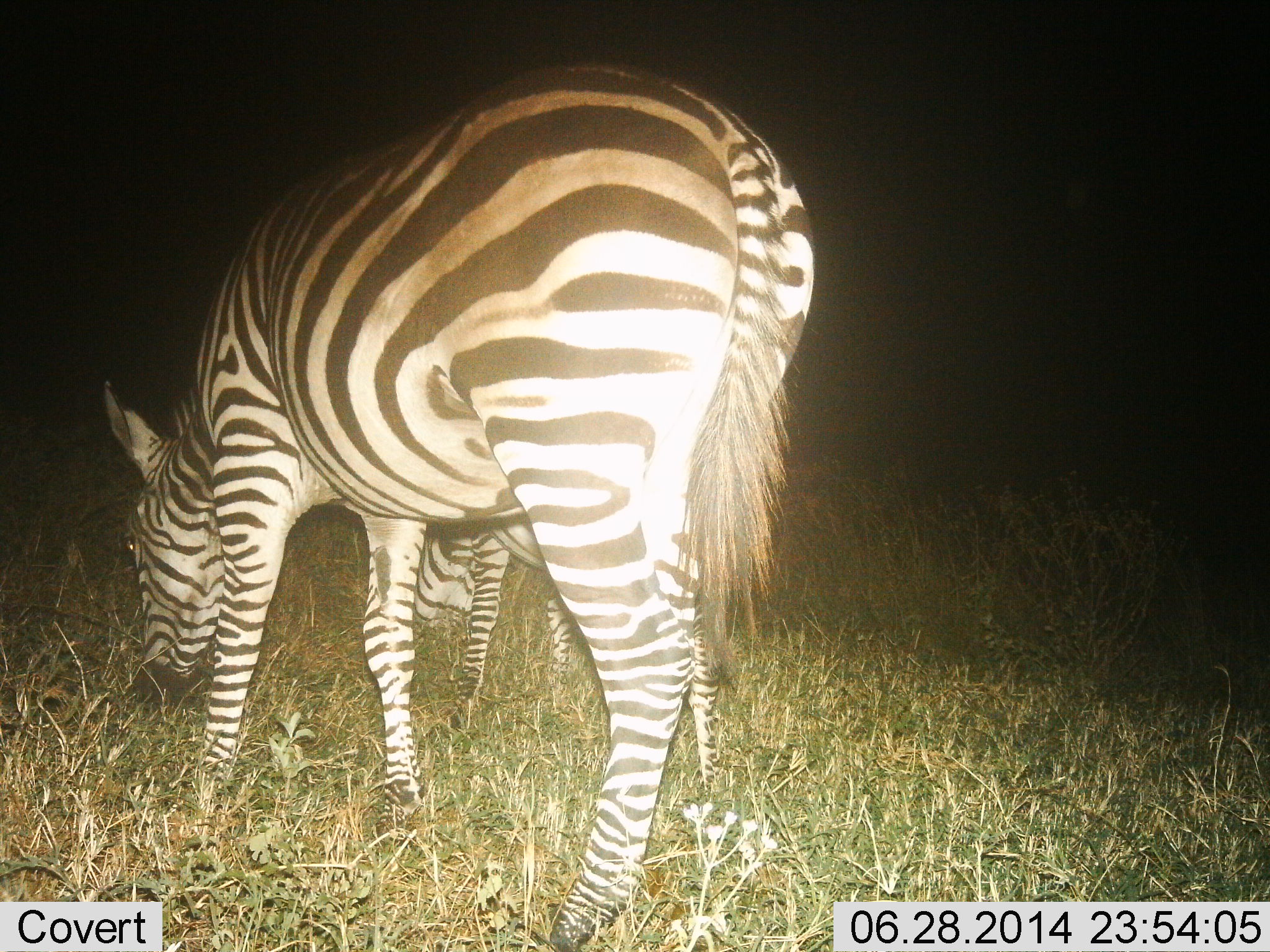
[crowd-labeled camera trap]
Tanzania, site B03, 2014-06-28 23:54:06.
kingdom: Animalia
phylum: Chordata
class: Mammalia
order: Perissodactyla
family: Equidae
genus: Equus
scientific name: Equus quagga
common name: plains zebra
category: zebra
Zebra (plains zebra) (Equus quagga), count 1. Behavior (volunteer vote fractions): standing 30%, resting 0%, moving 0%, interacting 0%. Young present (vote fraction): 20%. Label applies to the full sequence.